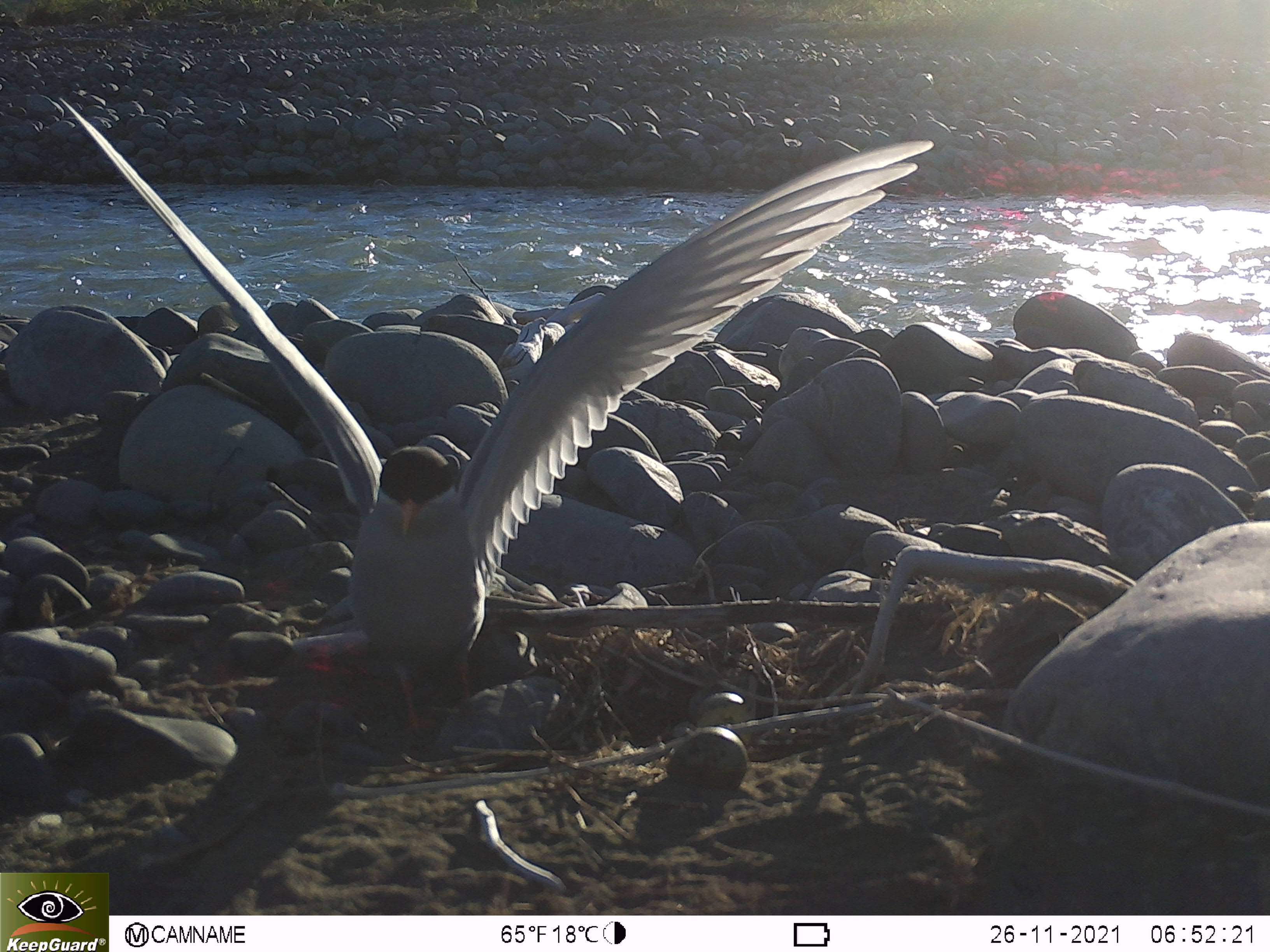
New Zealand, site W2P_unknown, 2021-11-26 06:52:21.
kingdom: Animalia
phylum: Chordata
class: Aves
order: Charadriiformes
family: Laridae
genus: Chlidonias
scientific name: Chlidonias albostriatus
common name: black-fronted tern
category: black fronted tern